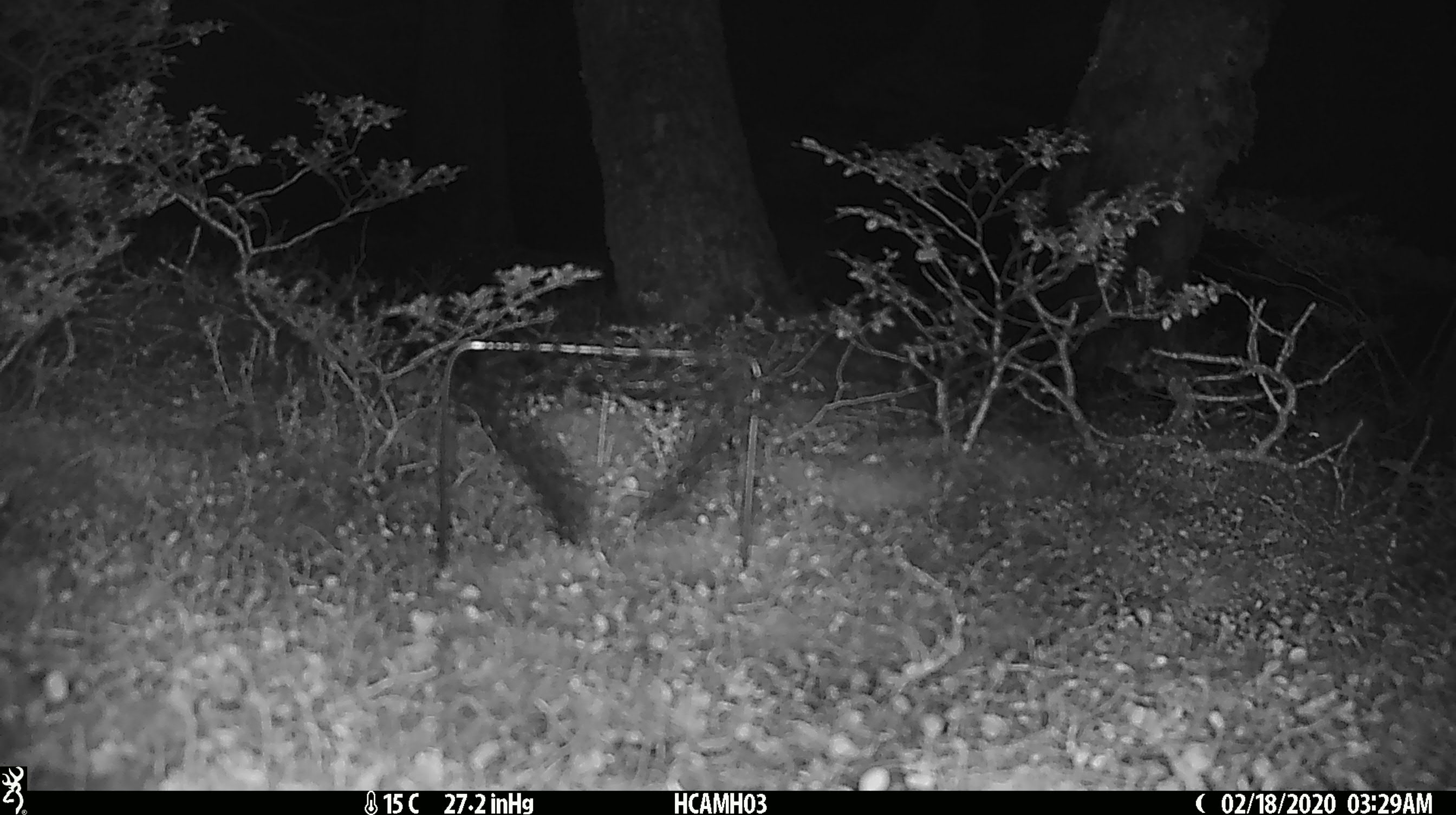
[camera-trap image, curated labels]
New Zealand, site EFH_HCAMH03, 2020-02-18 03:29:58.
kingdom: Animalia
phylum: Chordata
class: Mammalia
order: Rodentia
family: Muridae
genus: Mus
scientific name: Mus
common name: mouse